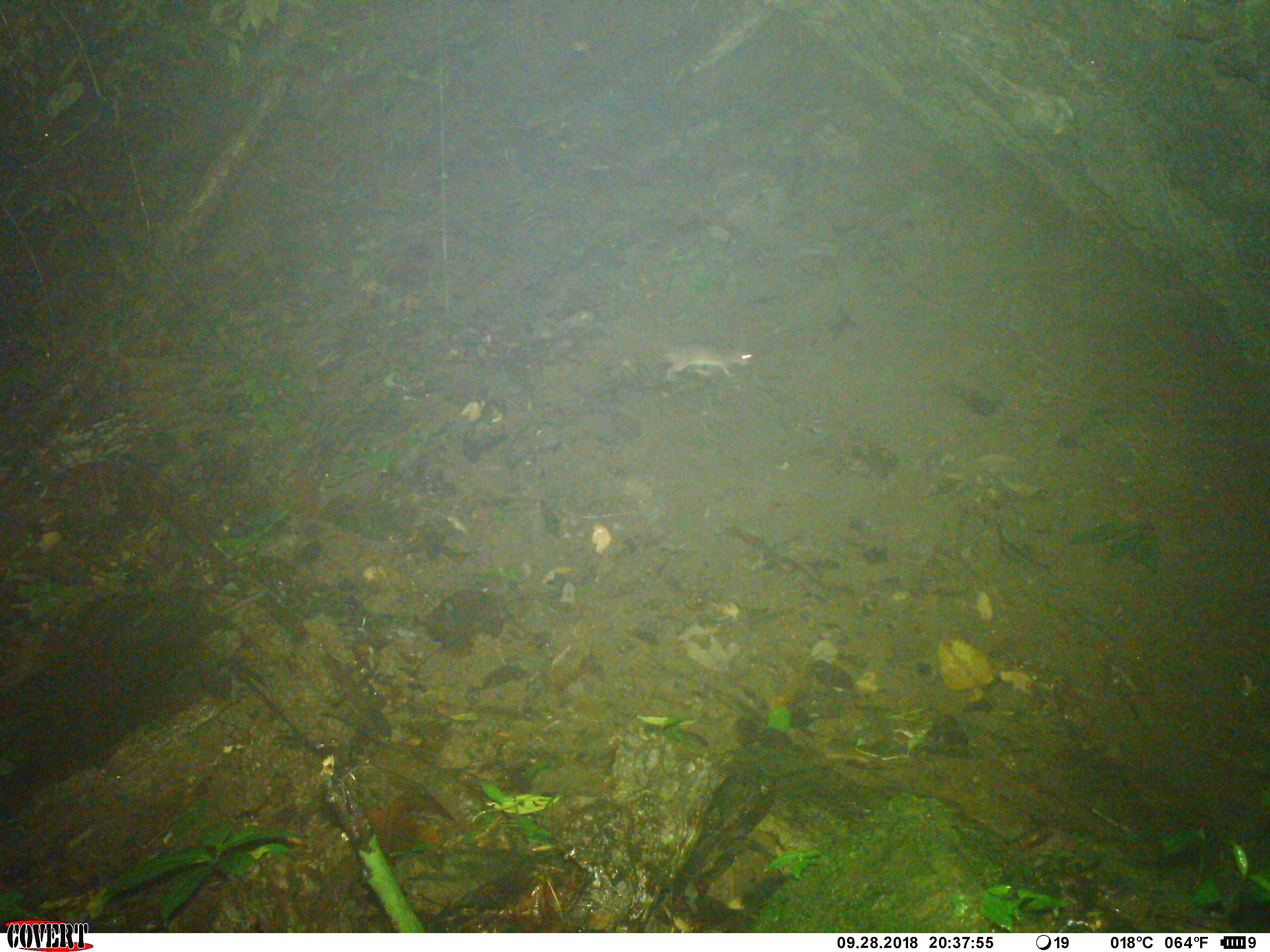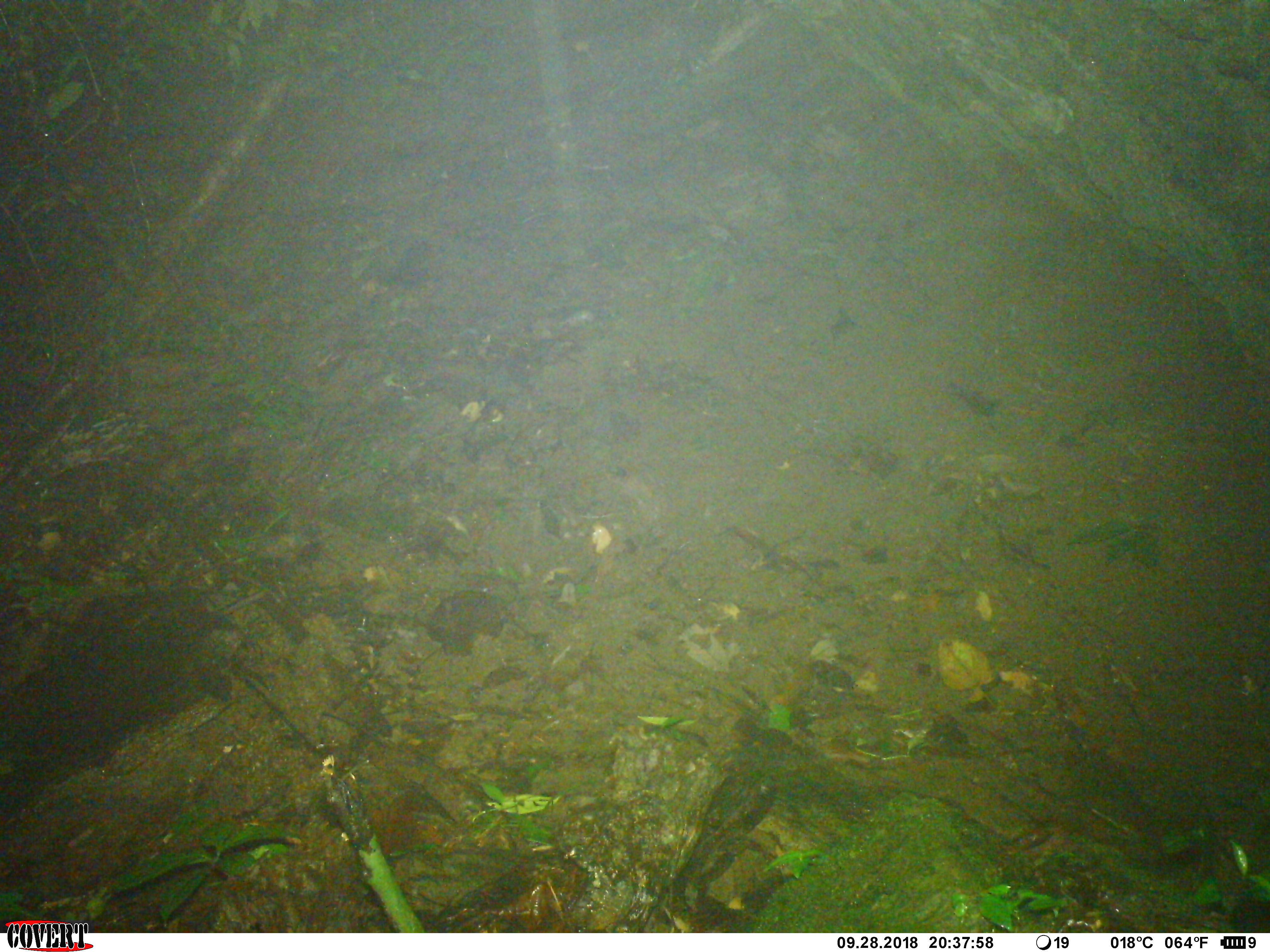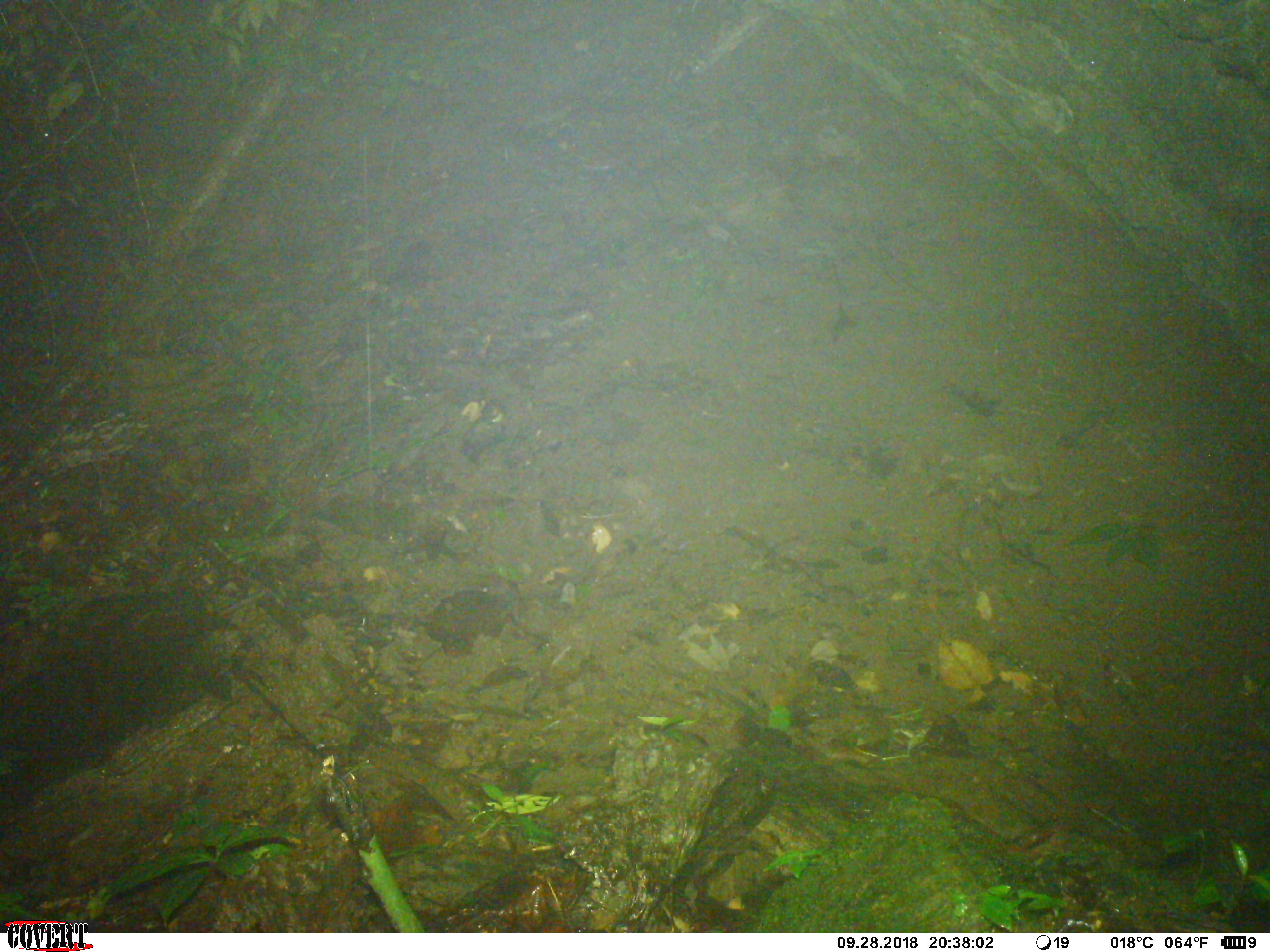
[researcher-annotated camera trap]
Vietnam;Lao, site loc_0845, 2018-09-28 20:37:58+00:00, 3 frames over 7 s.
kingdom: Animalia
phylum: Chordata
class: Mammalia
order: Rodentia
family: Muridae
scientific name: Muridae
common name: old-world mice and rats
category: unidentified murid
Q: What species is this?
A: Unidentified murid (old-world mice and rats) (Muridae).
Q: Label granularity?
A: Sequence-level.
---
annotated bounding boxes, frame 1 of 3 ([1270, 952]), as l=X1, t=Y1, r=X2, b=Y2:
unidentified murid: l=658, t=345, r=756, b=376